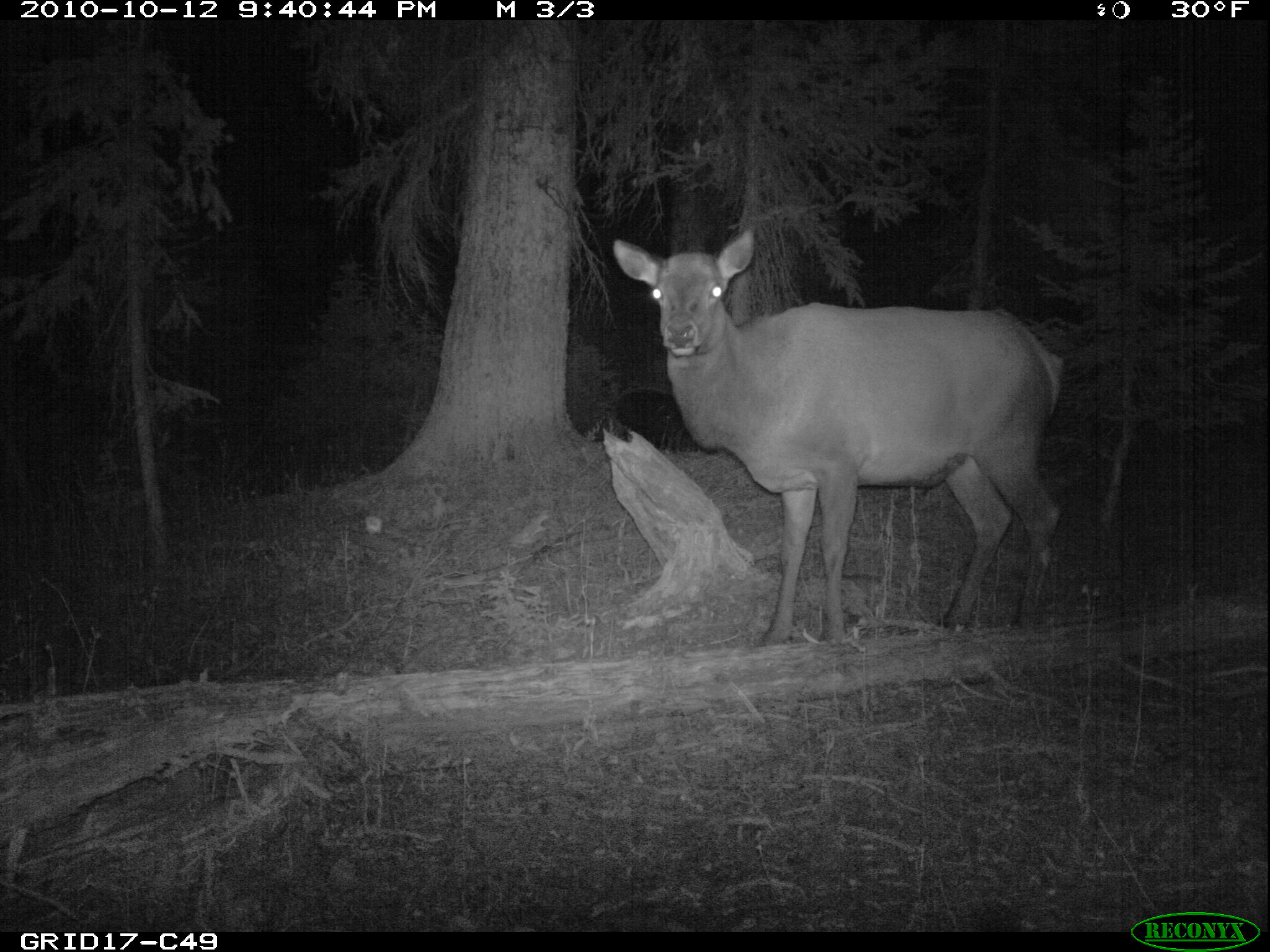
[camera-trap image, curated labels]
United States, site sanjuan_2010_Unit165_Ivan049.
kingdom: Animalia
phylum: Chordata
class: Mammalia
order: Artiodactyla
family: Cervidae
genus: Cervus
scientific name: Cervus elaphus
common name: red deer